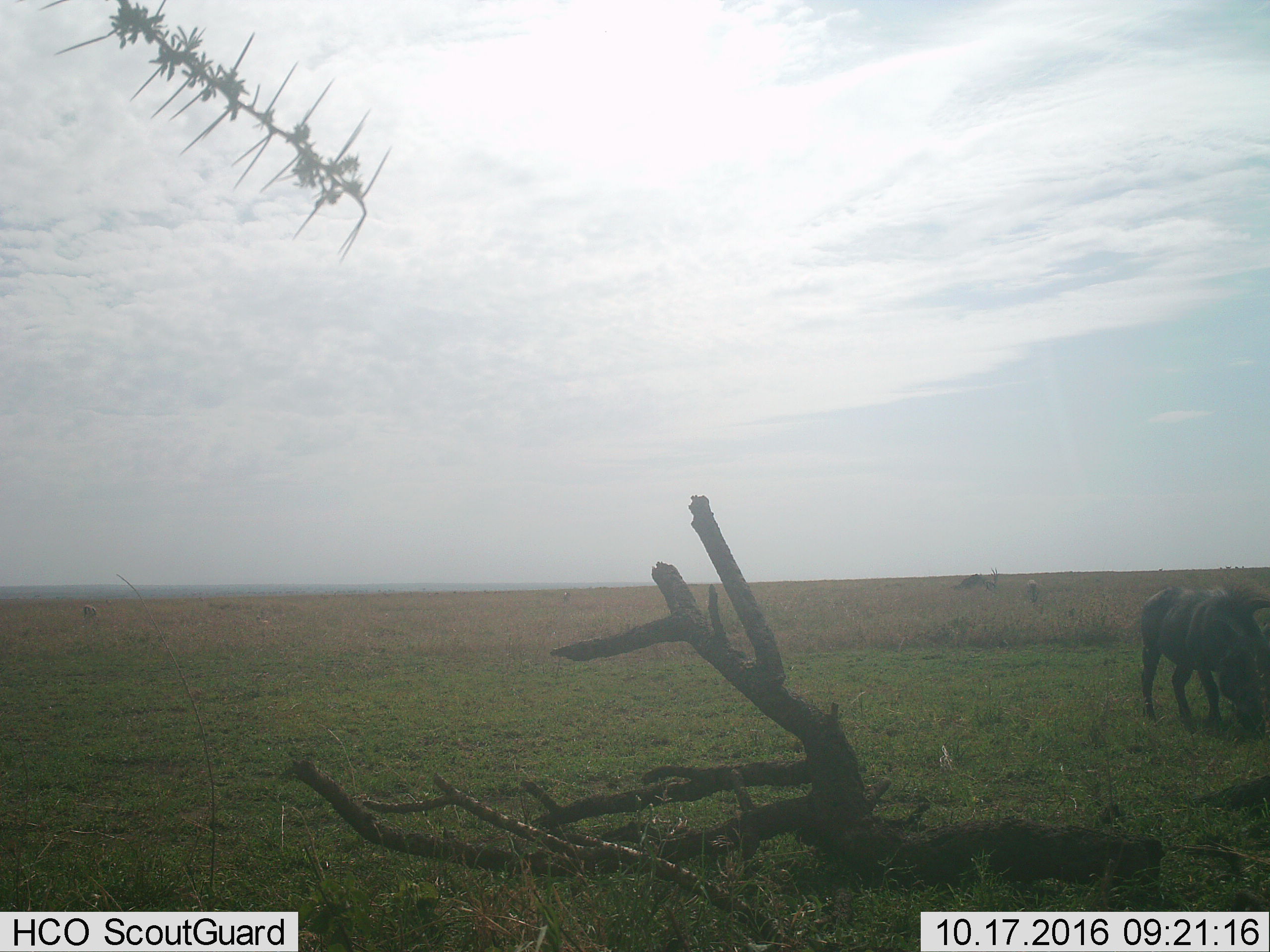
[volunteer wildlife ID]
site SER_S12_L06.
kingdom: Animalia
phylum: Chordata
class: Mammalia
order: Artiodactyla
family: Suidae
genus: Phacochoerus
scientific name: Phacochoerus africanus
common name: warthog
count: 1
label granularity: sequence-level